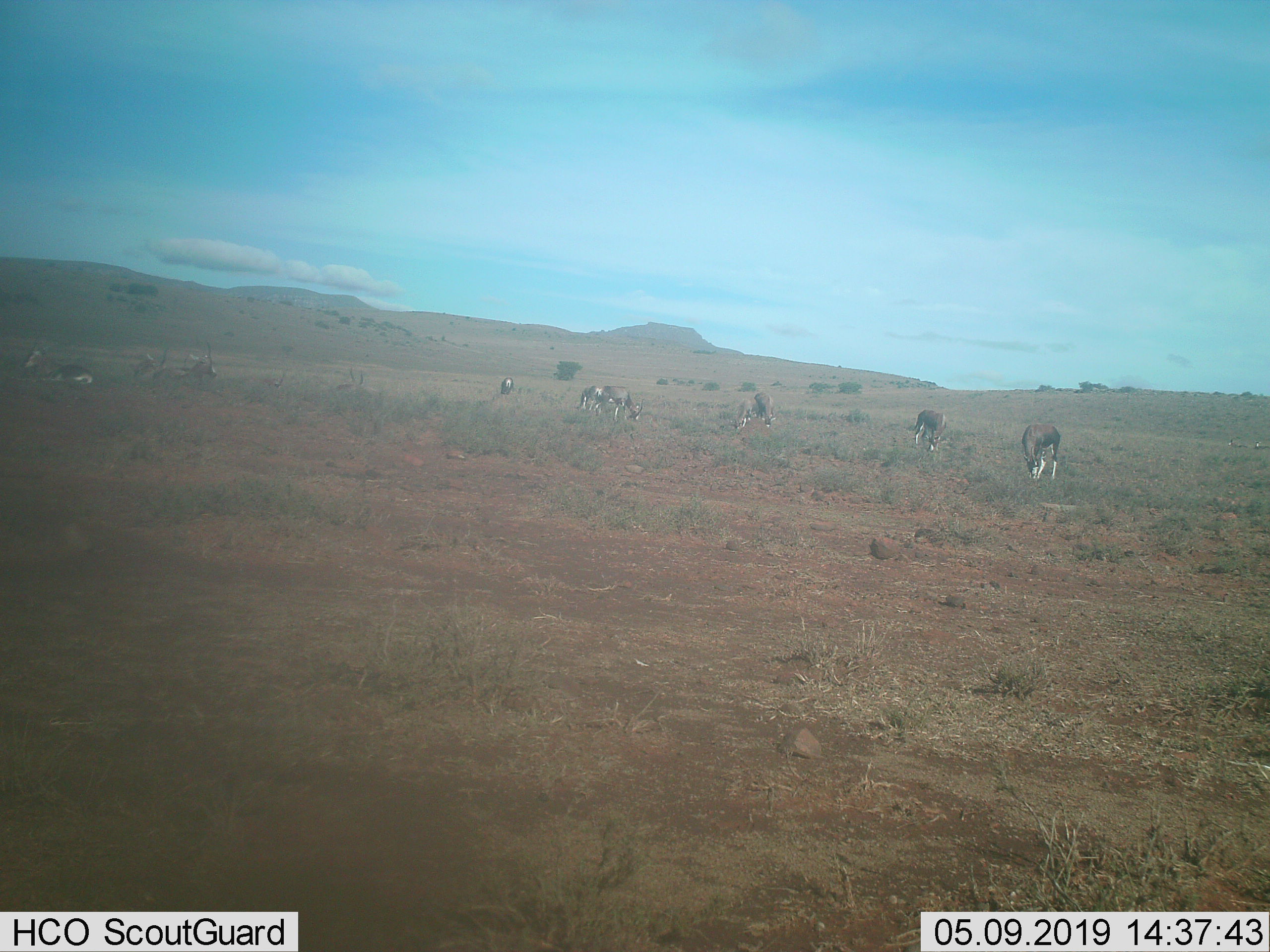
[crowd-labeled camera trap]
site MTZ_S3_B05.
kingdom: Animalia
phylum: Chordata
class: Mammalia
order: Artiodactyla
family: Bovidae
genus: Damaliscus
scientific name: Damaliscus pygargus phillipsi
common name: blesbok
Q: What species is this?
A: Blesbok (Damaliscus pygargus phillipsi).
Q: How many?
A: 11-50.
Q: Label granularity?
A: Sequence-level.